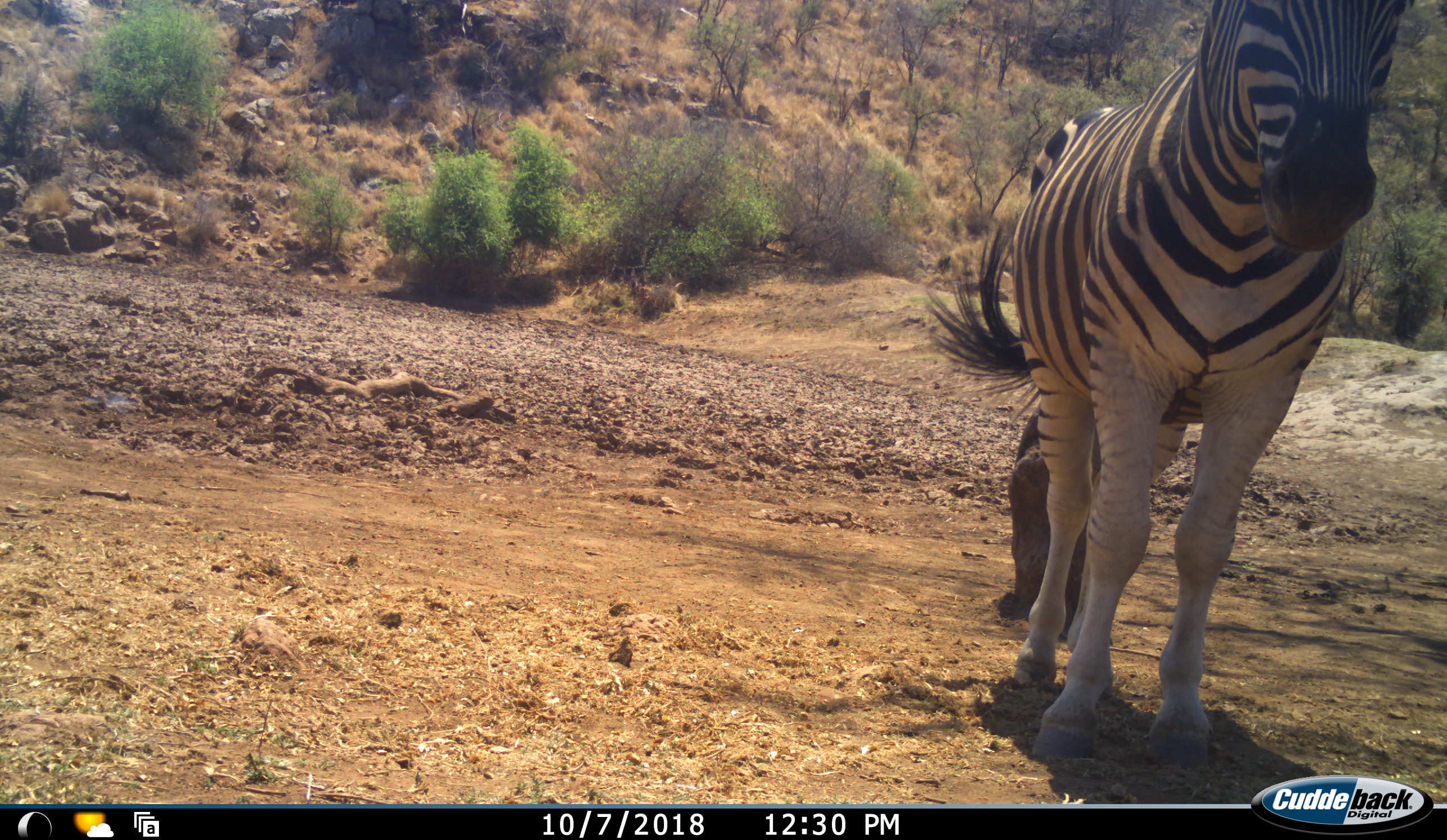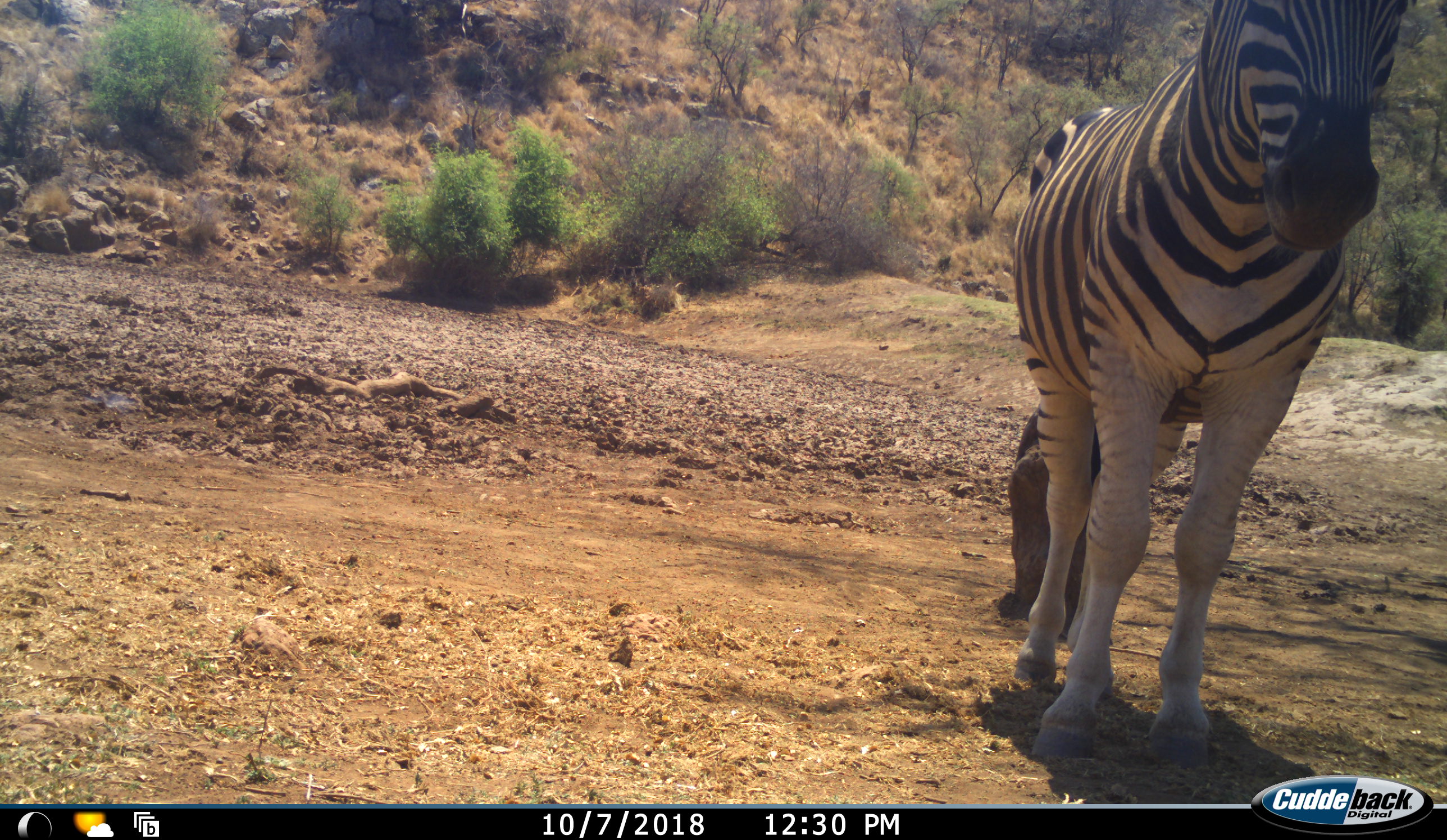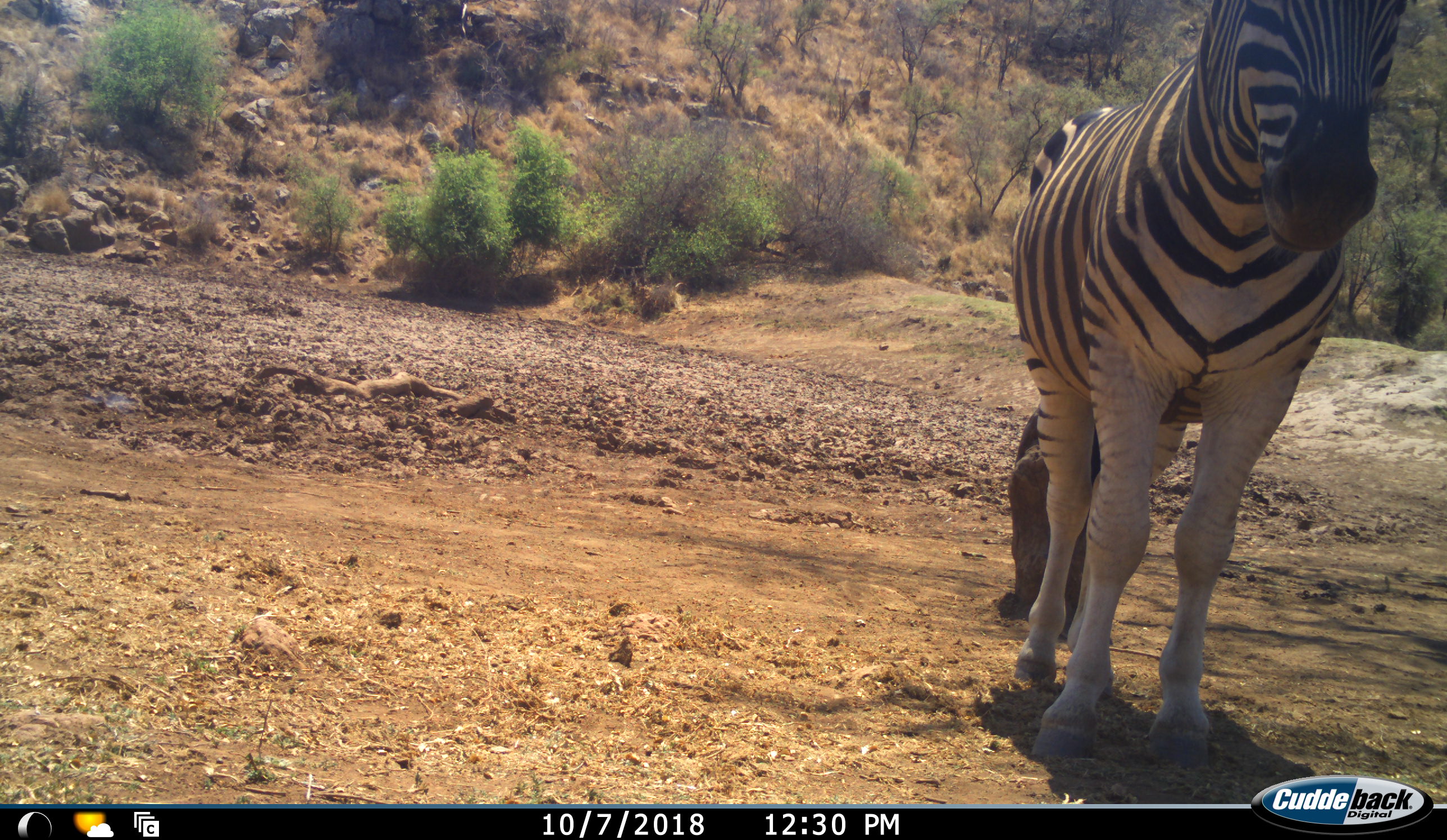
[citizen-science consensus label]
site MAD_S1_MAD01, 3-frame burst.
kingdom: Animalia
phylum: Chordata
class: Mammalia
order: Perissodactyla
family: Equidae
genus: Equus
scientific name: Equus quagga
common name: plains zebra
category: zebraplains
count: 1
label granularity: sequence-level